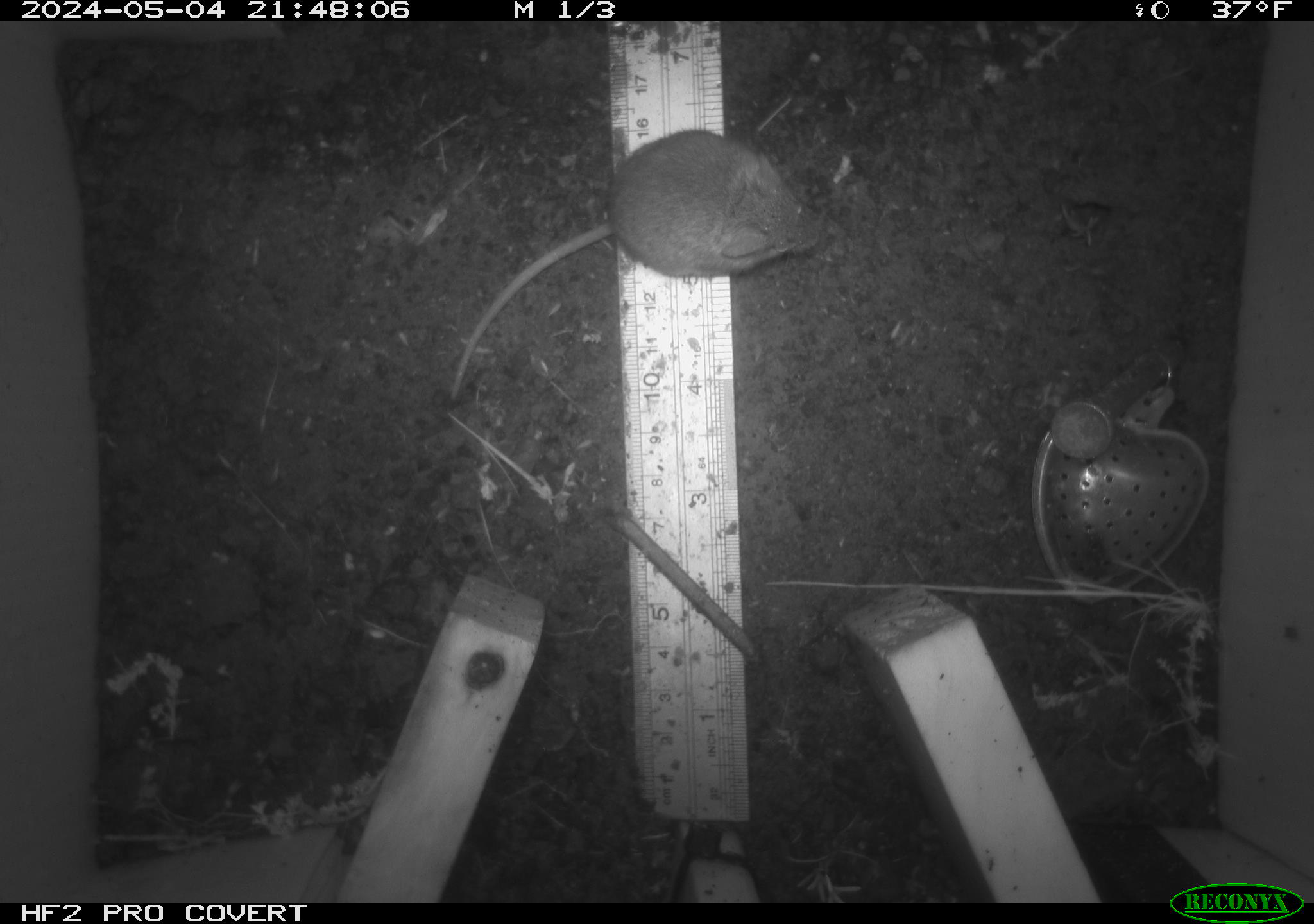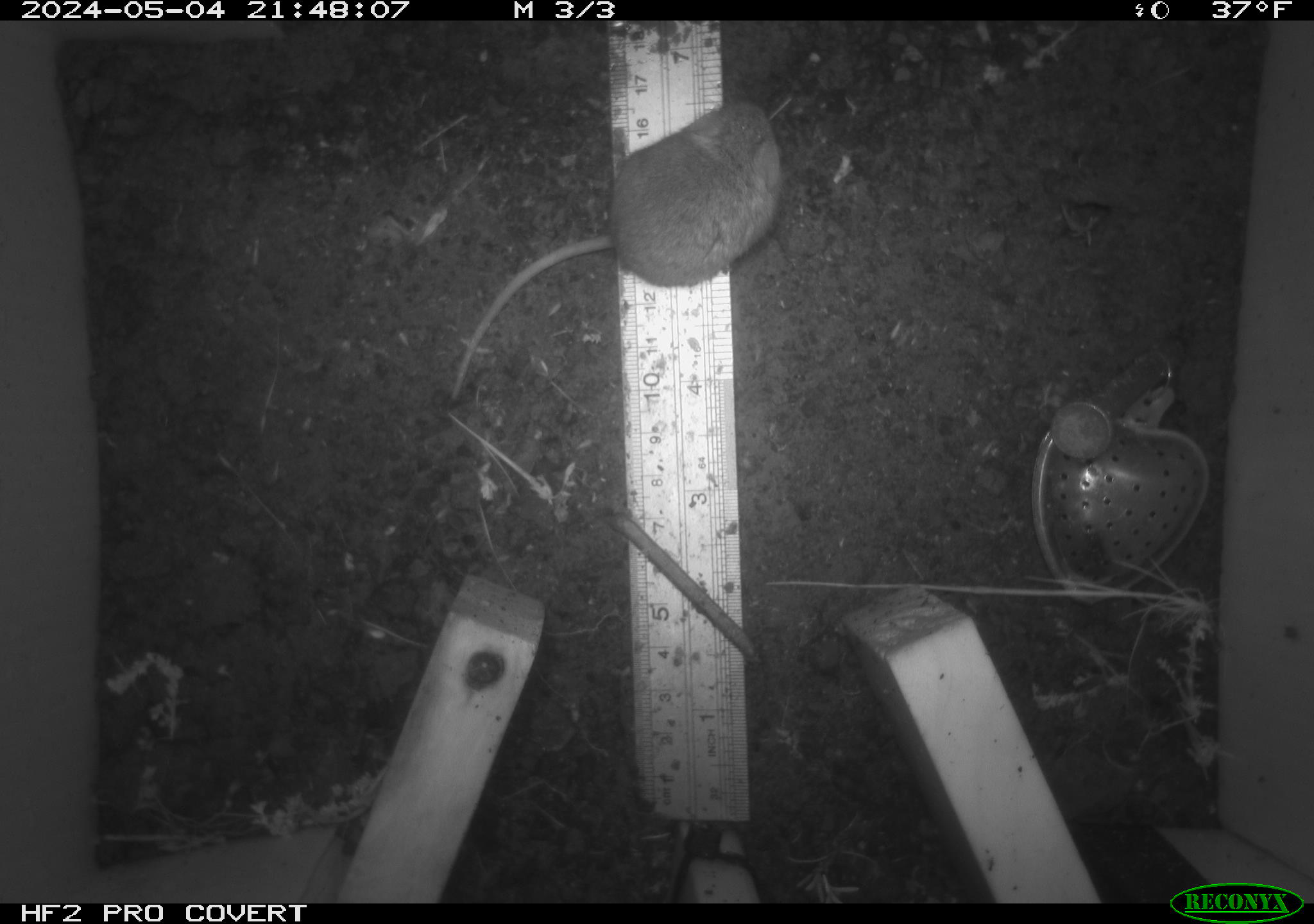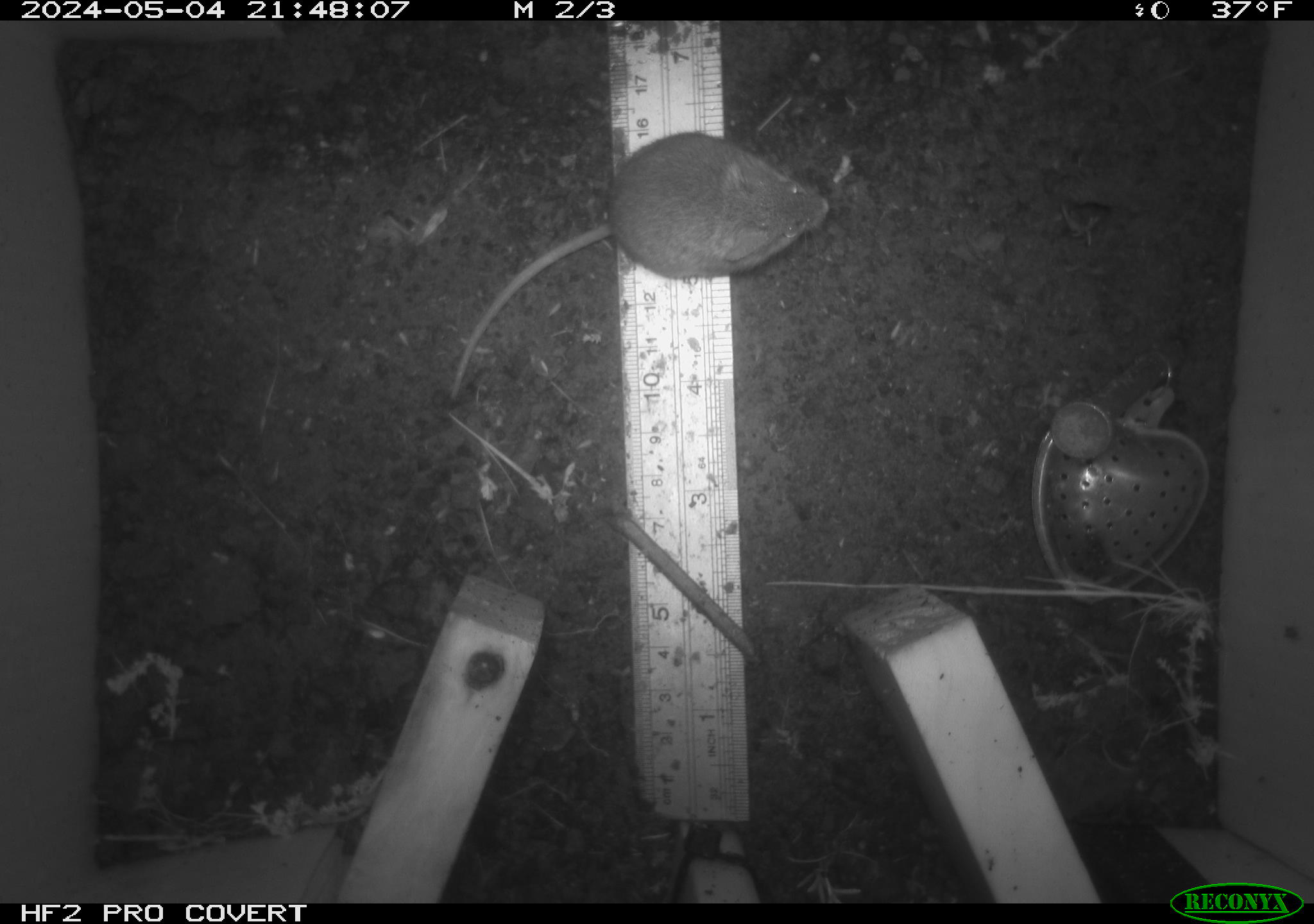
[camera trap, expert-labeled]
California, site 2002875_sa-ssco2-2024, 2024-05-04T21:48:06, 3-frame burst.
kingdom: Animalia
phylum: Chordata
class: Mammalia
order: Rodentia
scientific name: Rodentia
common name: mouse species